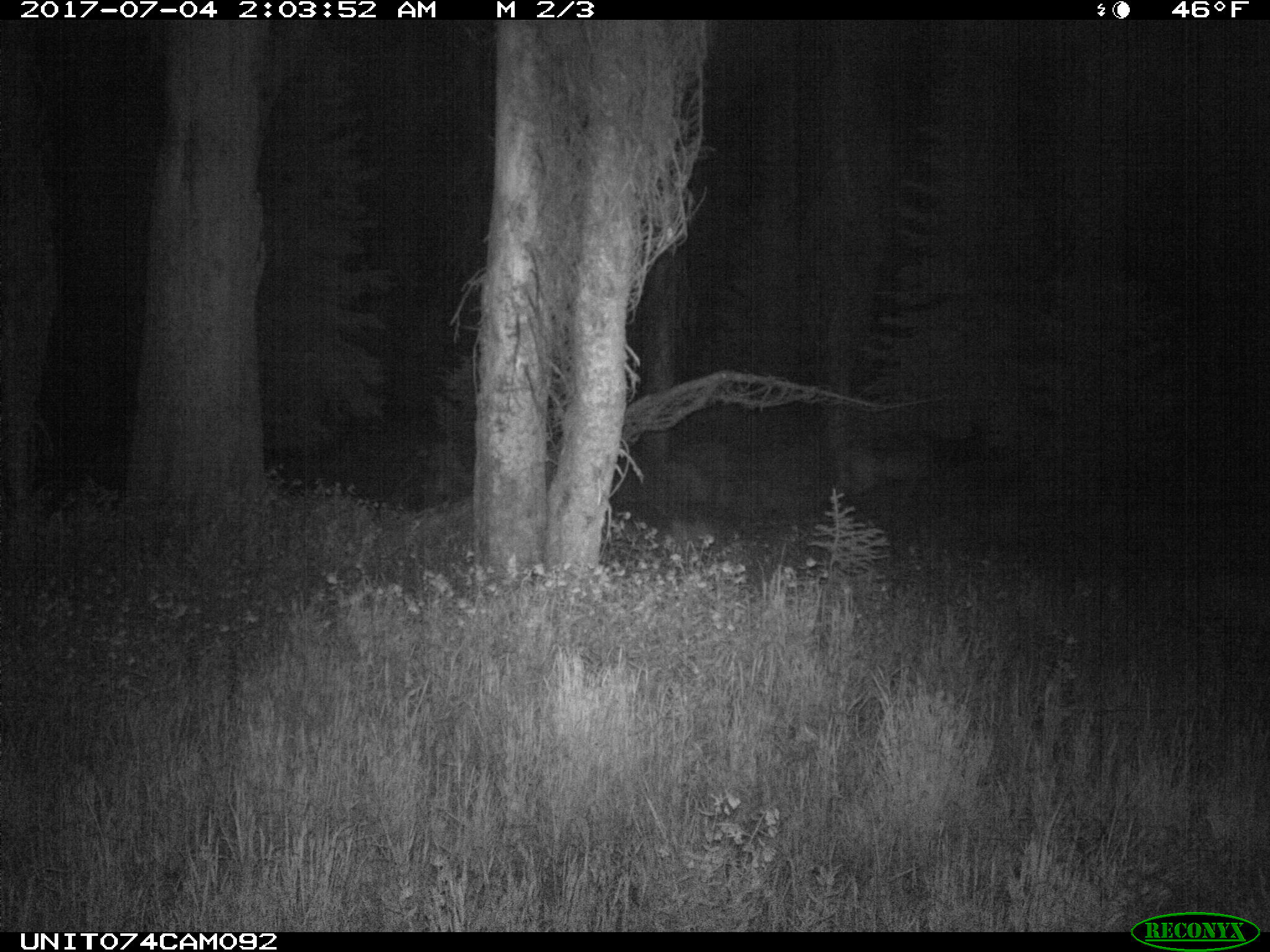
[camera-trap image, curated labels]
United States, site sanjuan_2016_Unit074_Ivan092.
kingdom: Animalia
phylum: Chordata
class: Mammalia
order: Artiodactyla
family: Cervidae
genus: Cervus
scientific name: Cervus elaphus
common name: red deer